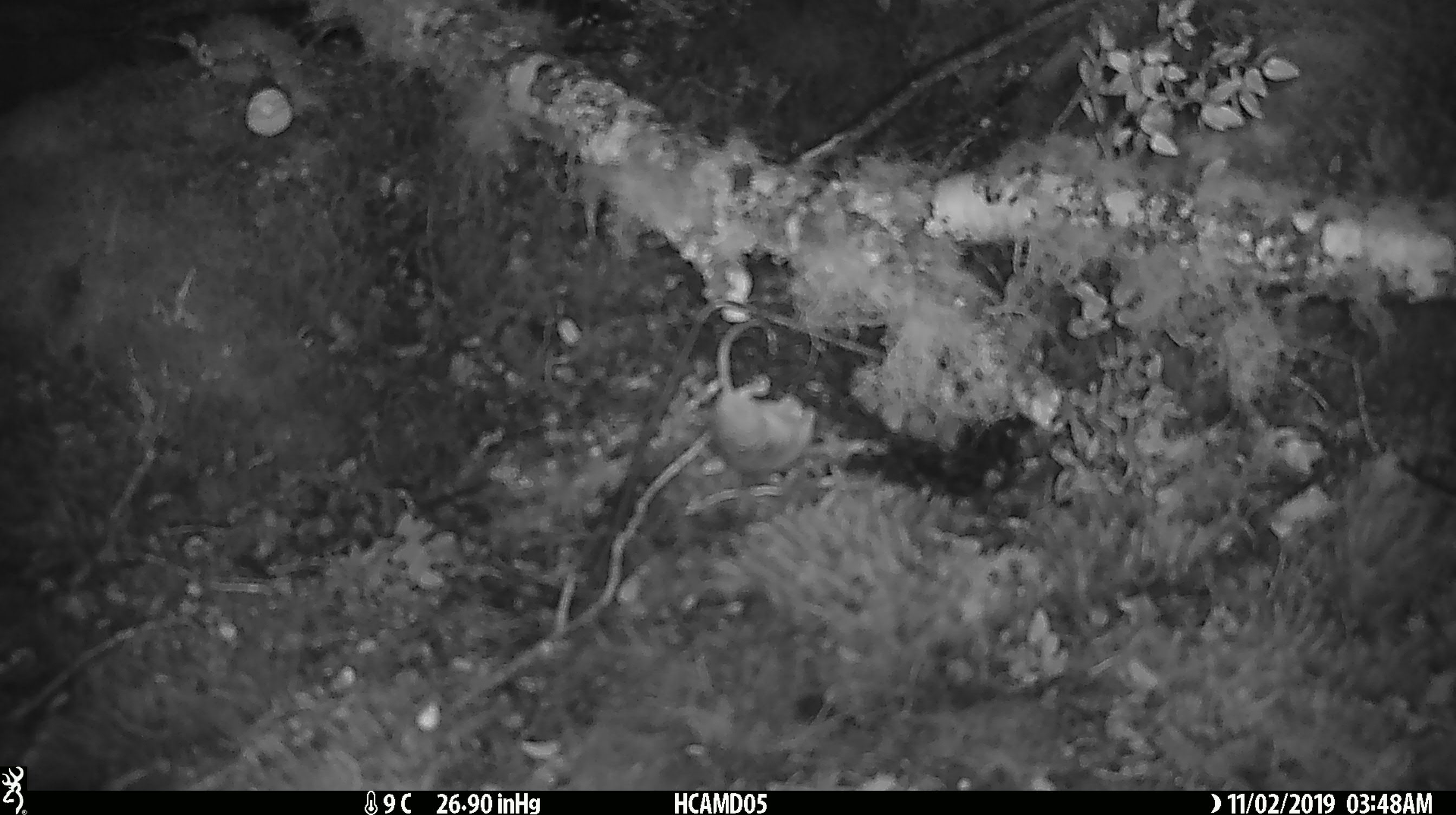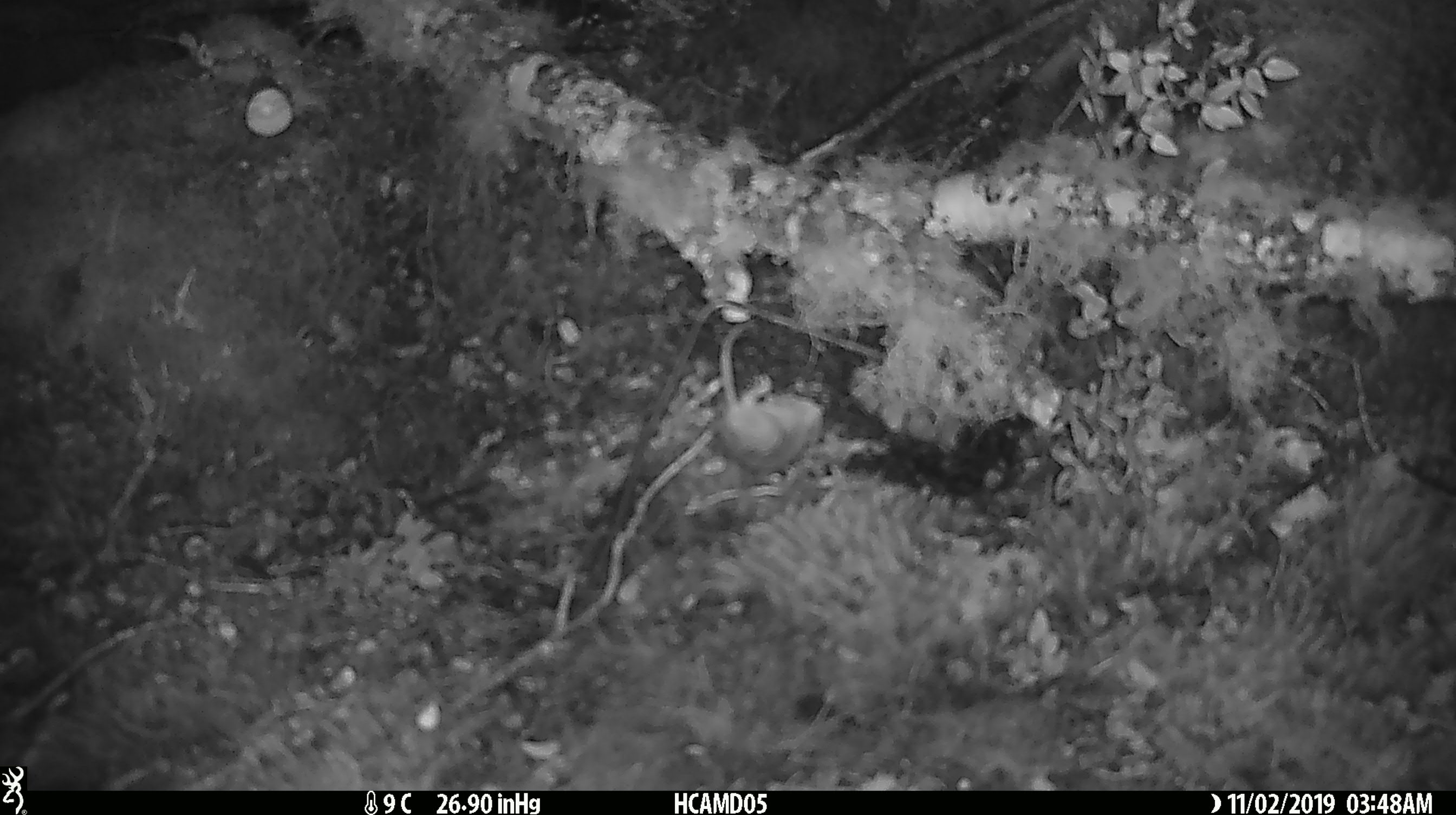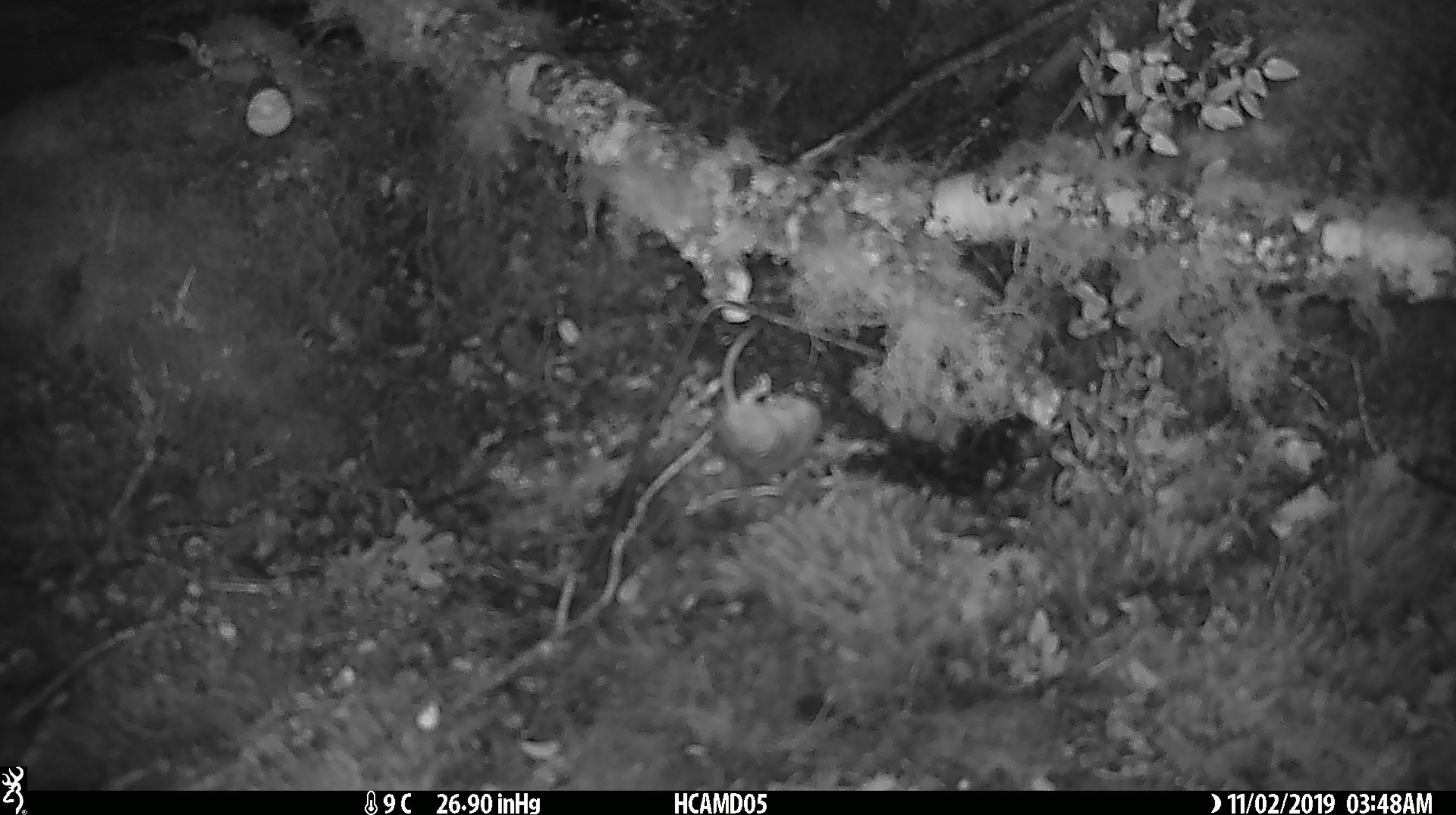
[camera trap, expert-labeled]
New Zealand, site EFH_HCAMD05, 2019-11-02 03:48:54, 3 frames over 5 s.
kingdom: Animalia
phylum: Chordata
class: Mammalia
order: Rodentia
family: Muridae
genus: Mus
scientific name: Mus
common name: mouse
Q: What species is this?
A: Mouse (Mus).